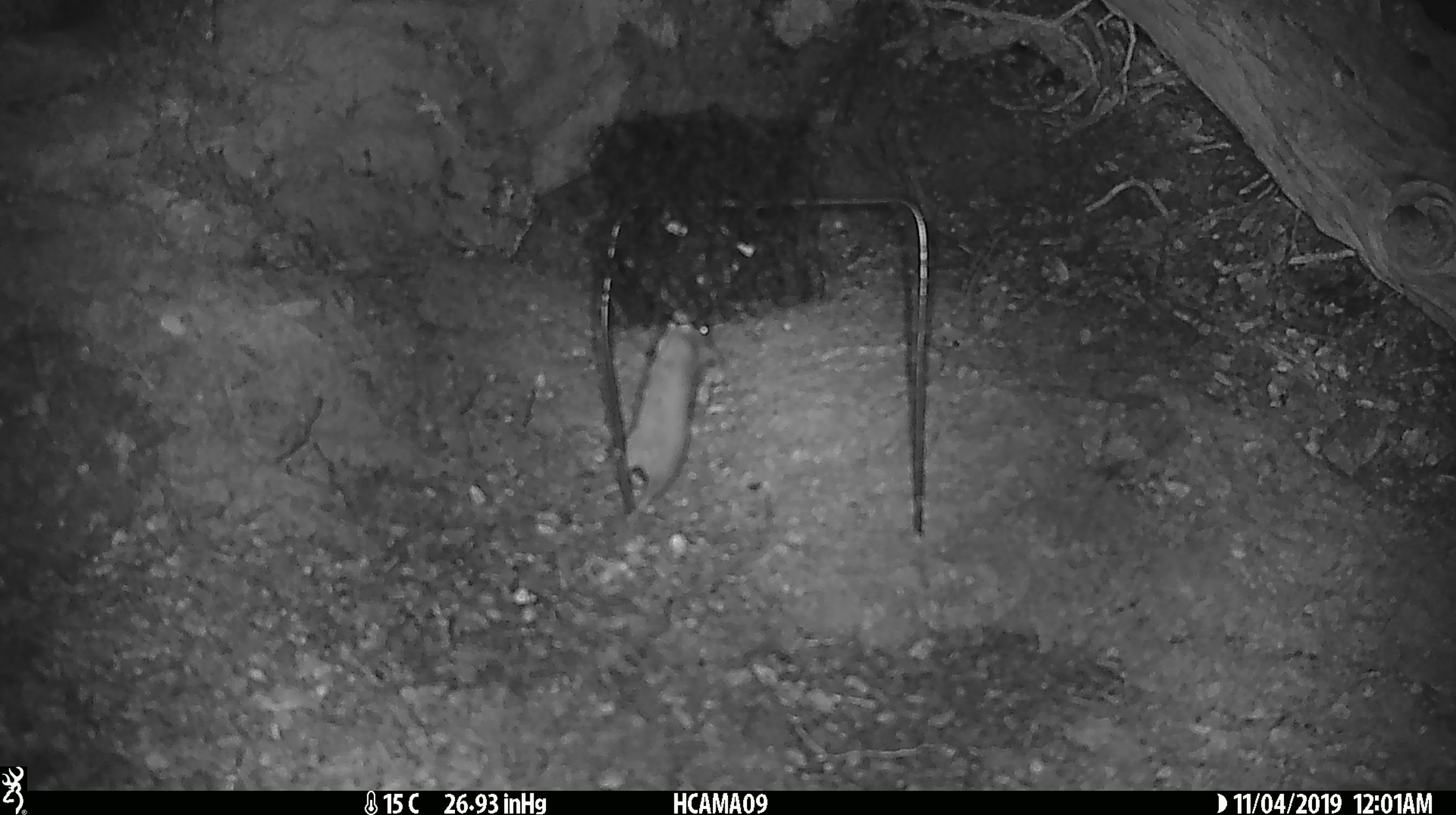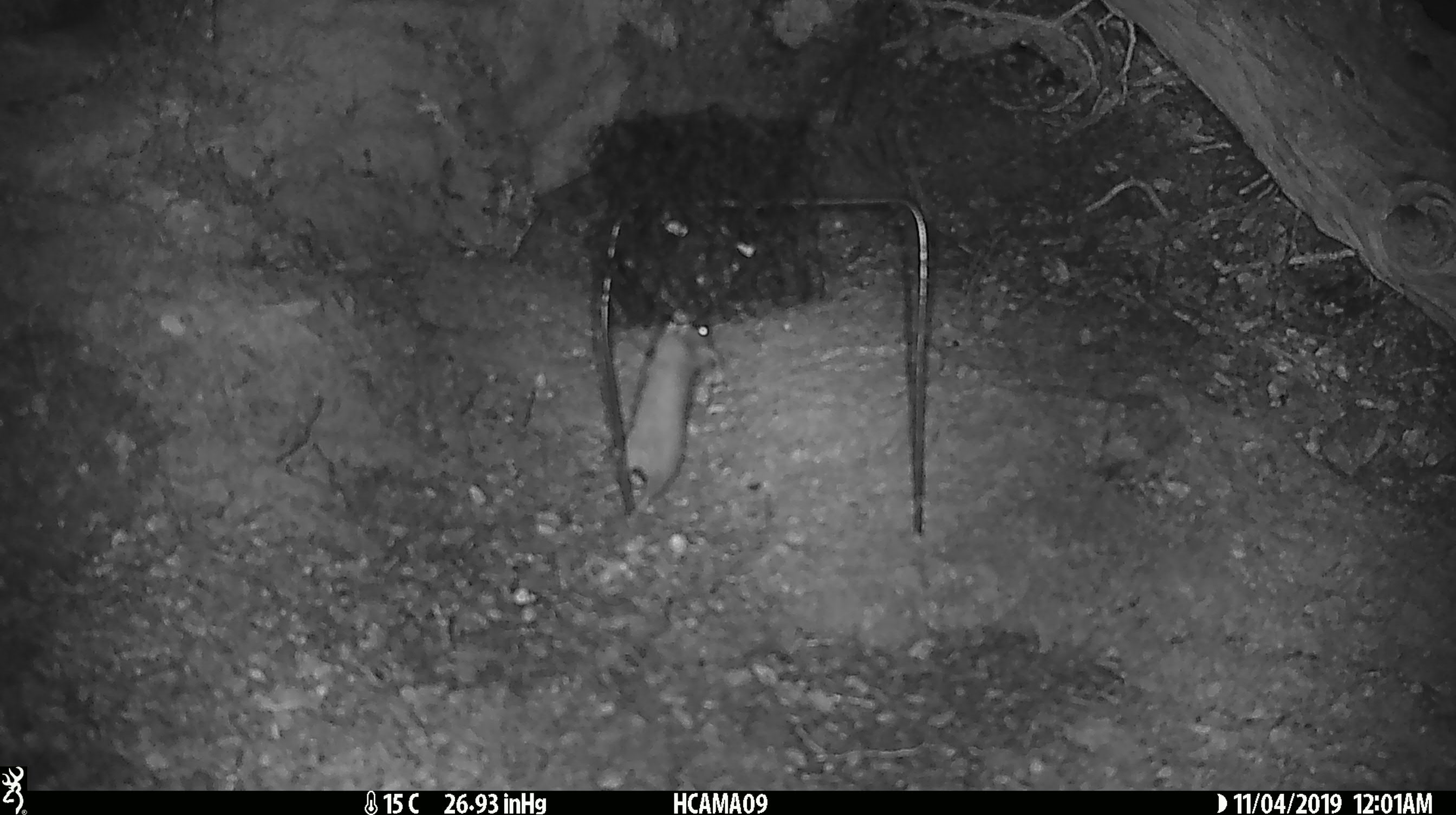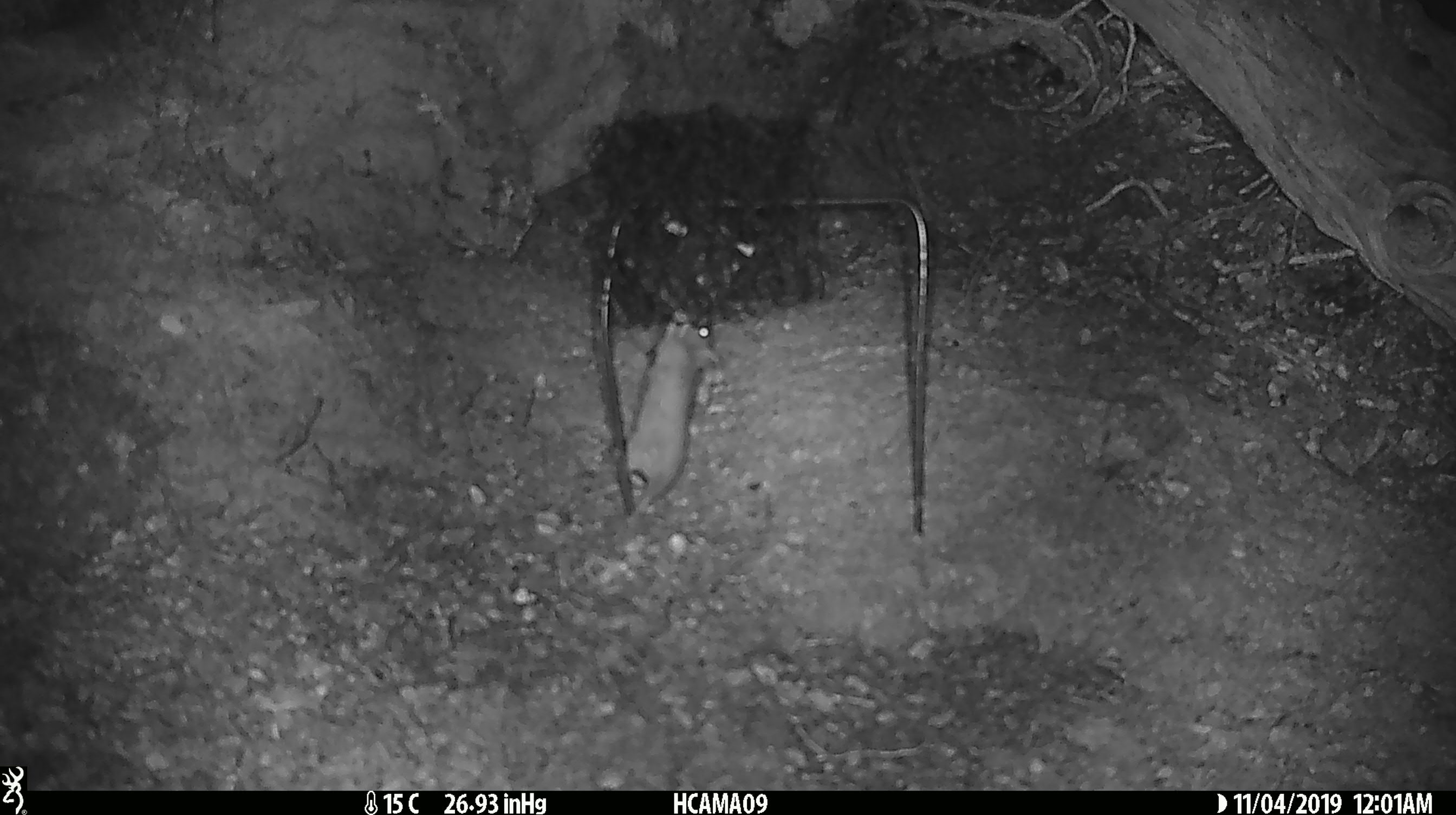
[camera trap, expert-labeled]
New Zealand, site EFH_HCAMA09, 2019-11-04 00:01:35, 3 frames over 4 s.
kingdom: Animalia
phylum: Chordata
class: Mammalia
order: Rodentia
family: Muridae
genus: Mus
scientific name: Mus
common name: mouse